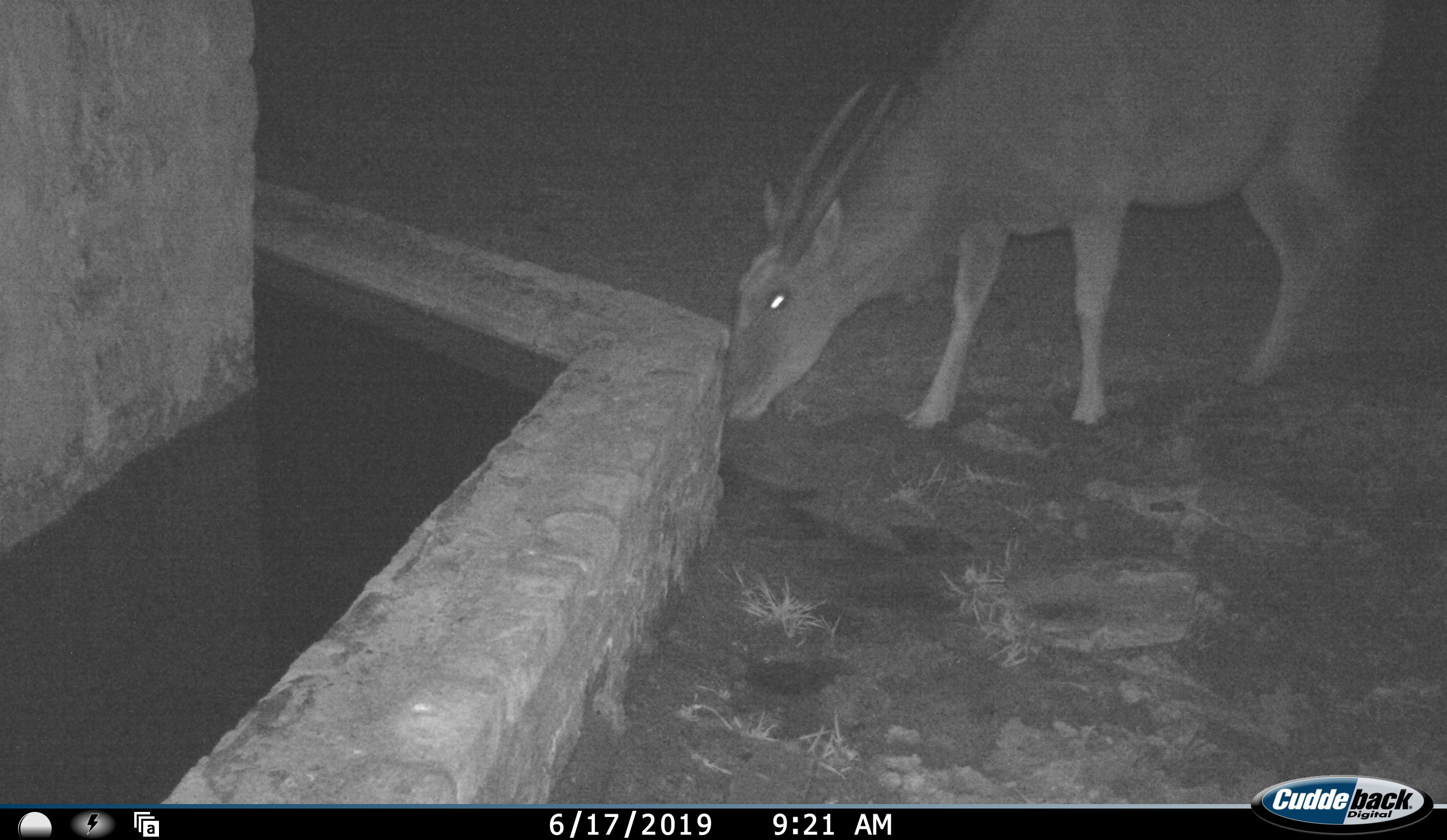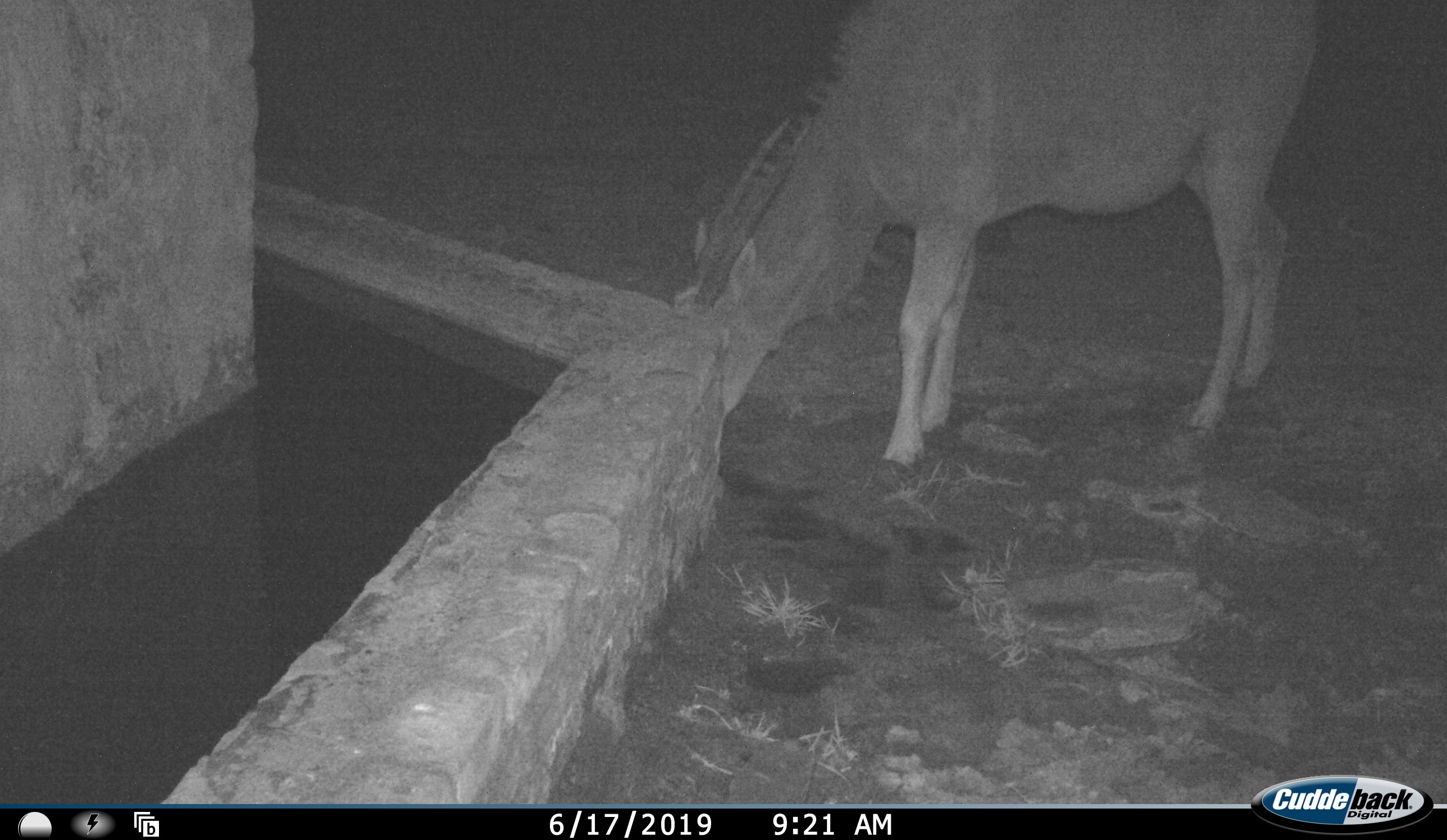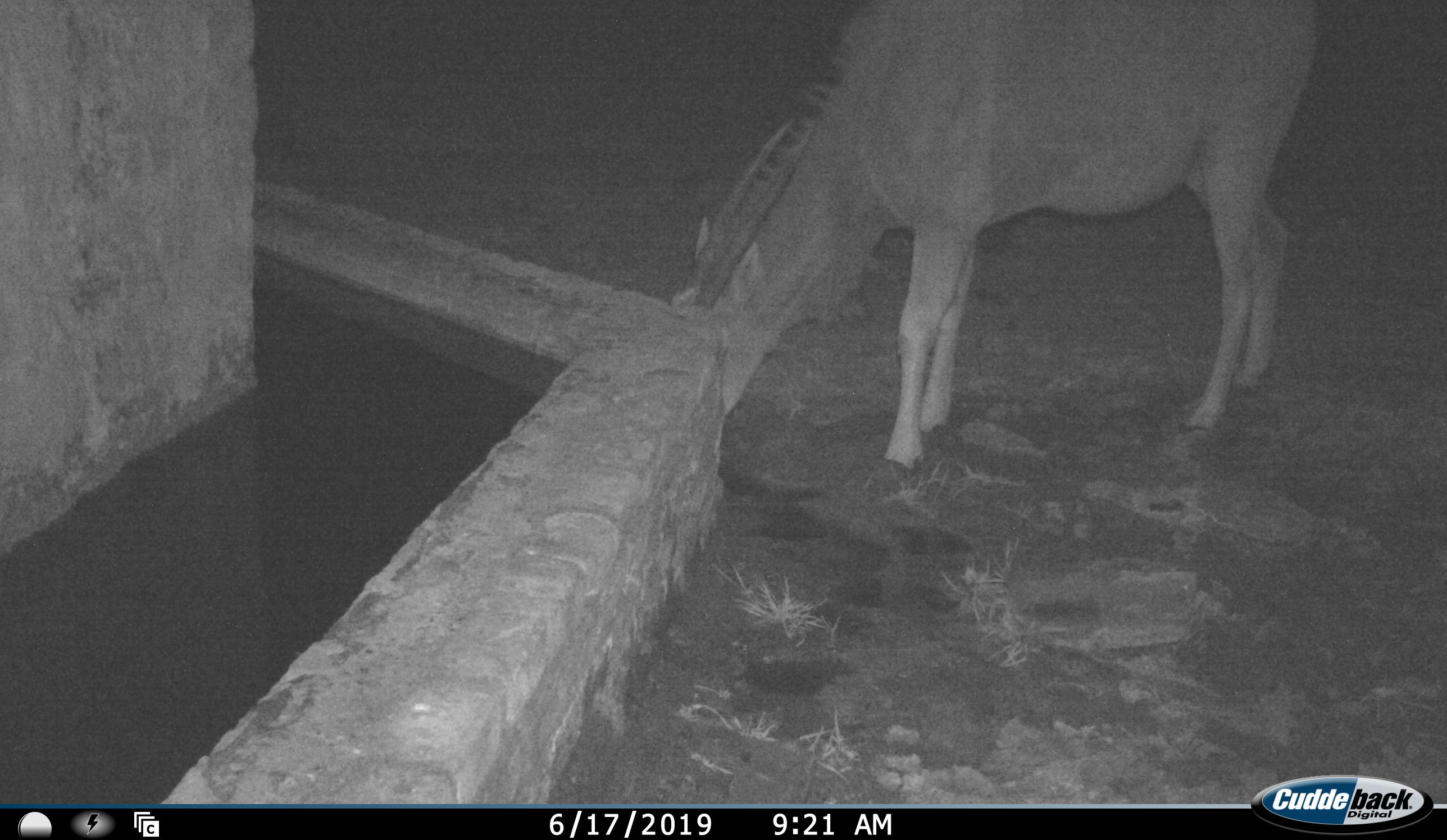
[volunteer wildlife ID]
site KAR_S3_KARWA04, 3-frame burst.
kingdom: Animalia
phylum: Chordata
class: Mammalia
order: Artiodactyla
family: Bovidae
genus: Tragelaphus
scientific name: Tragelaphus oryx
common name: eland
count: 1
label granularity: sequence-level